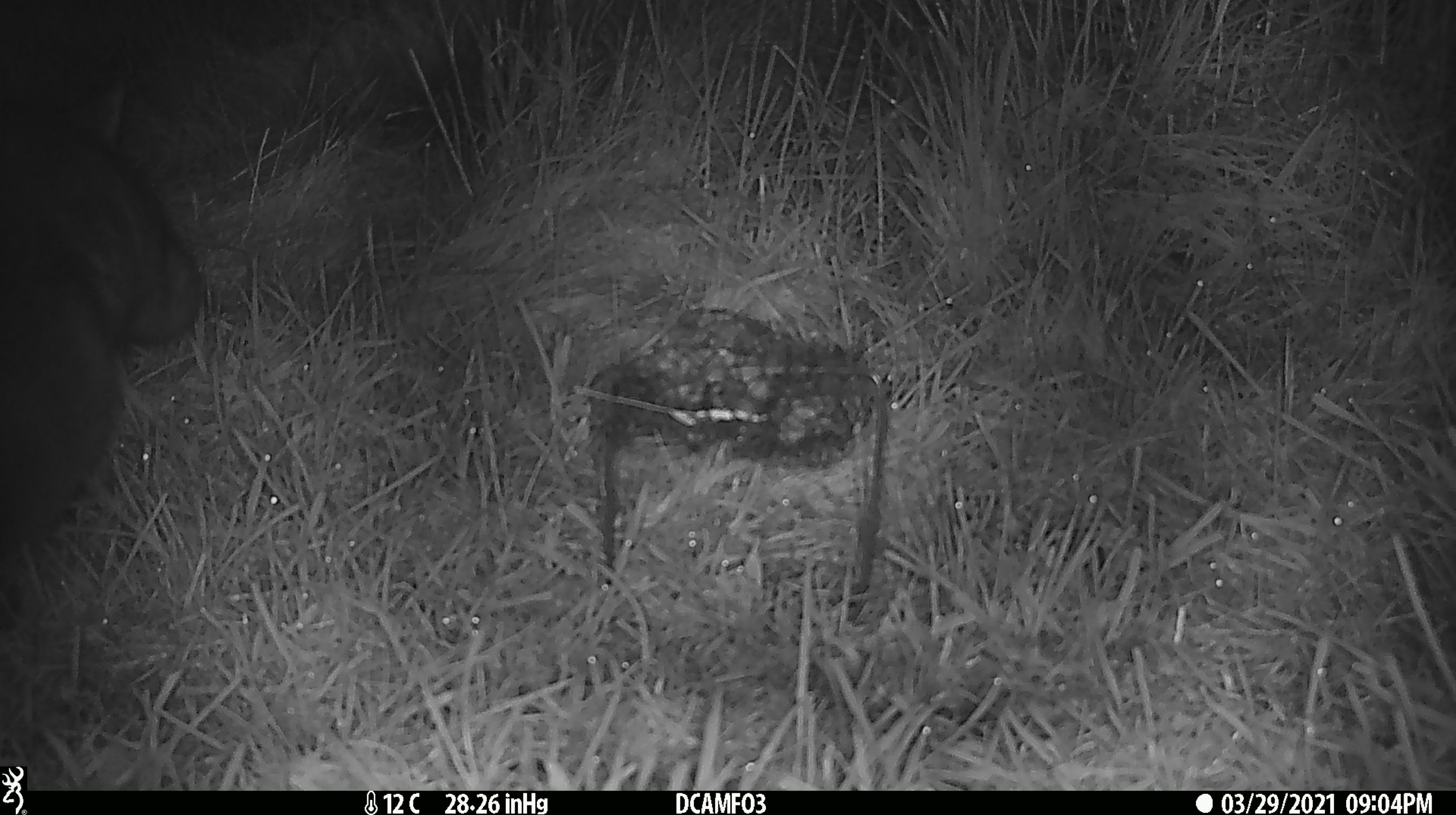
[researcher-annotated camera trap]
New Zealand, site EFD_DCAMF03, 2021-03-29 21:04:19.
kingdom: Animalia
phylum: Chordata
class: Mammalia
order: Diprotodontia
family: Phalangeridae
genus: Trichosurus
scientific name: Trichosurus vulpecula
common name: common brushtail possum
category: possum